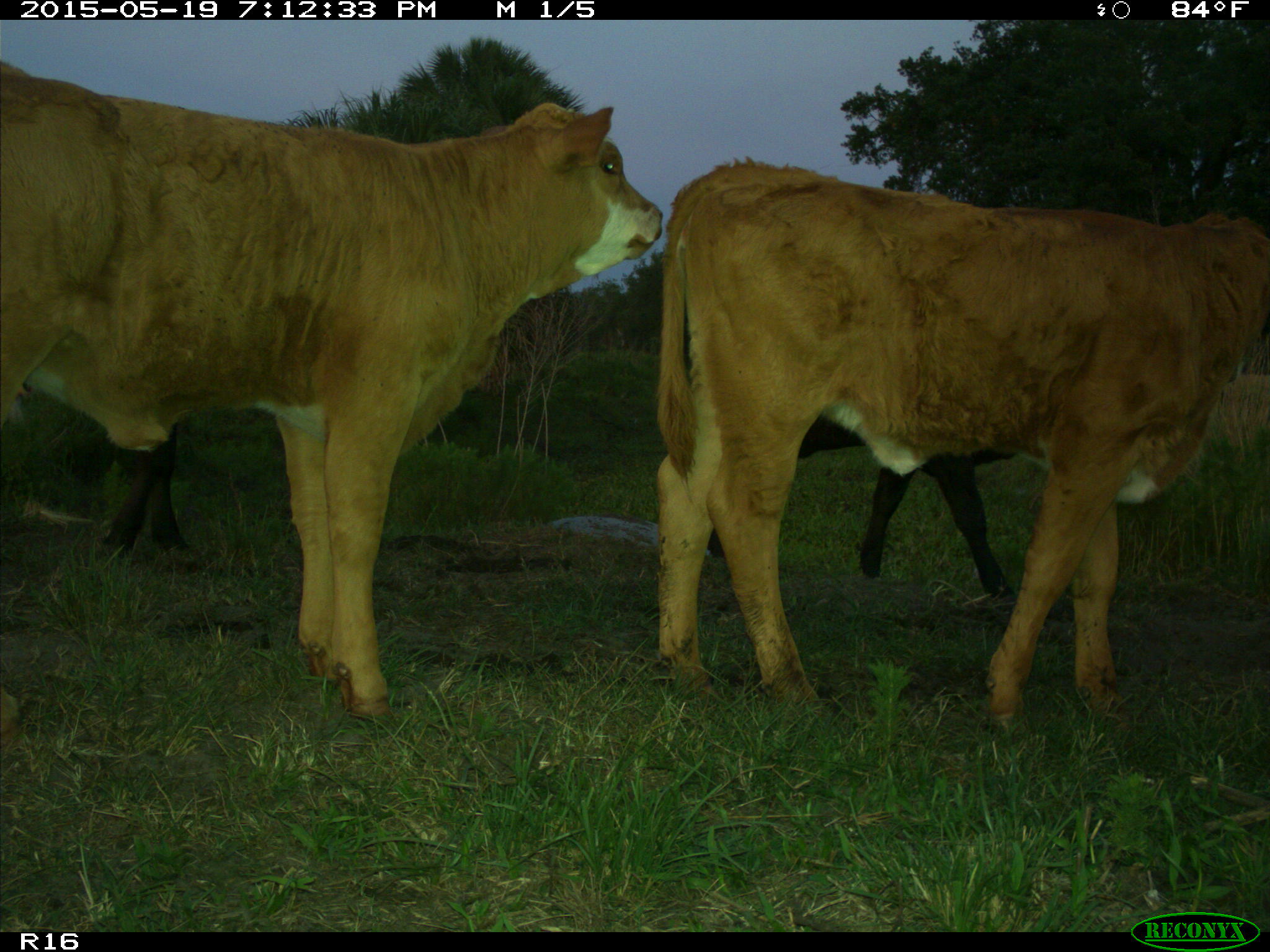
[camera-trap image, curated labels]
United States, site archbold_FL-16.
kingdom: Animalia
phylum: Chordata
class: Mammalia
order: Artiodactyla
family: Bovidae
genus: Bos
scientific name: Bos taurus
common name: domestic cow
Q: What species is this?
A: Bos taurus (domestic cow).